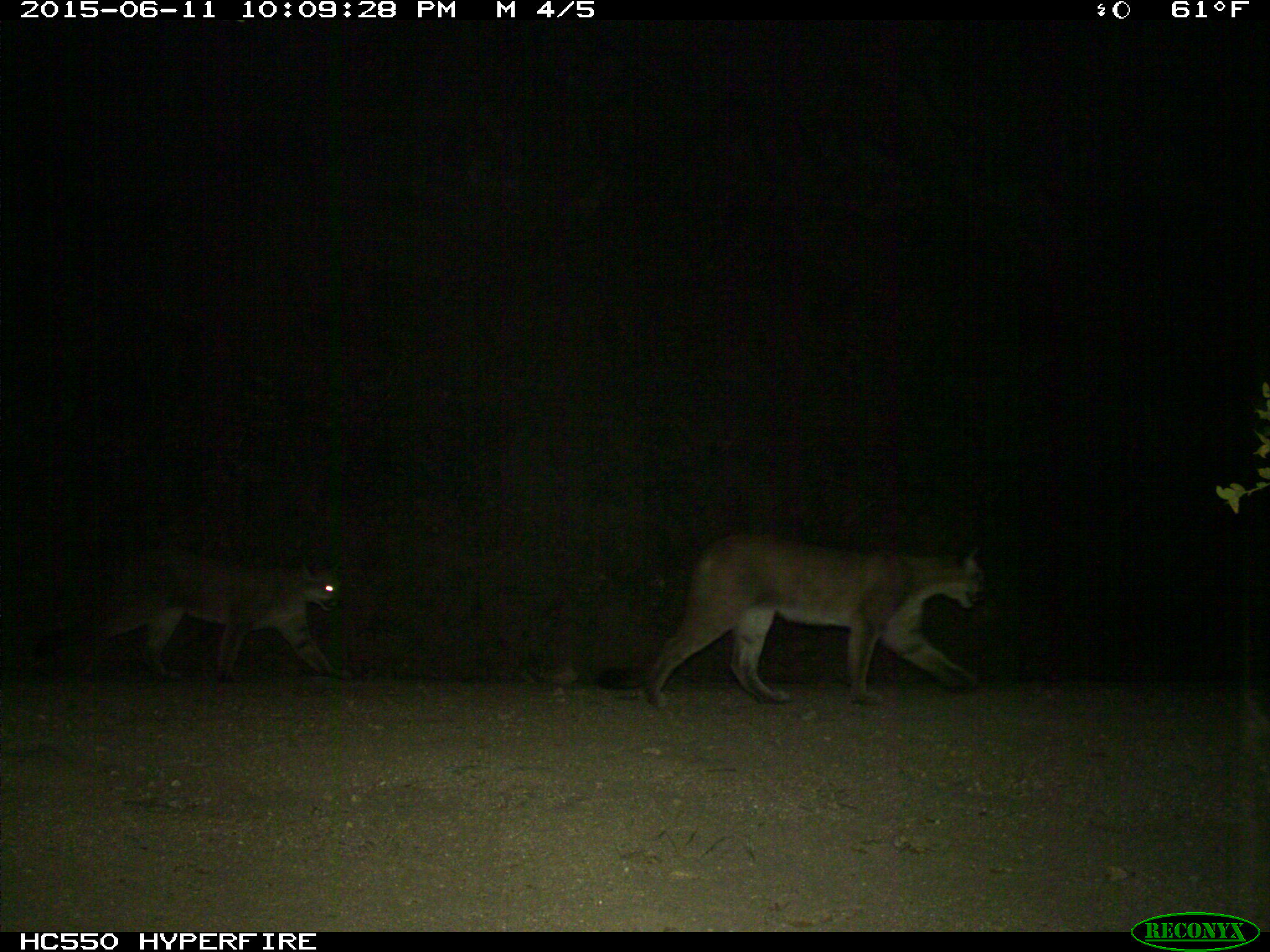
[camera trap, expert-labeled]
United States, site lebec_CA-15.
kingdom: Animalia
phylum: Chordata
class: Mammalia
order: Carnivora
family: Felidae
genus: Puma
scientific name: Puma concolor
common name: mountain lion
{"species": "Puma concolor (mountain lion)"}